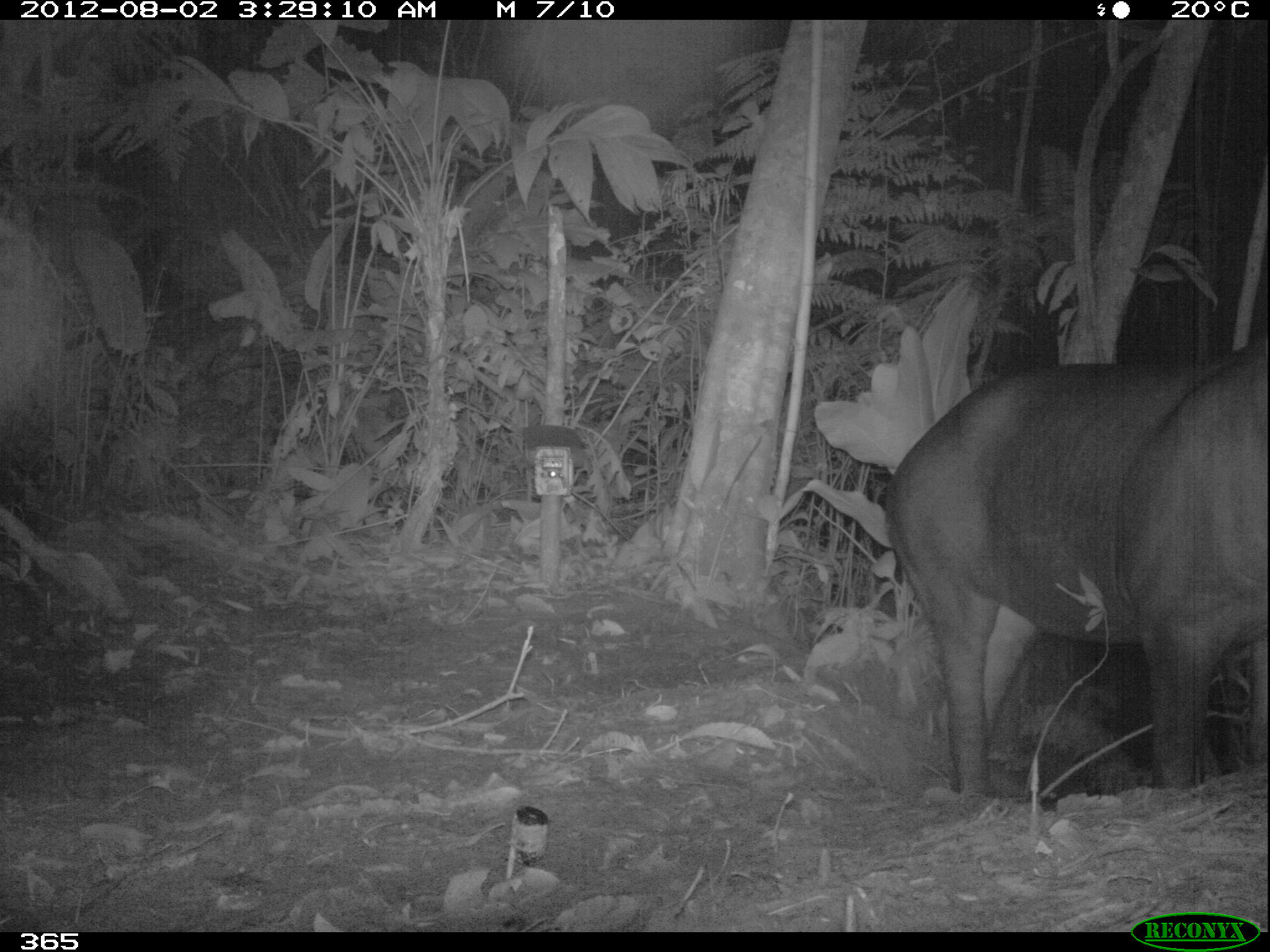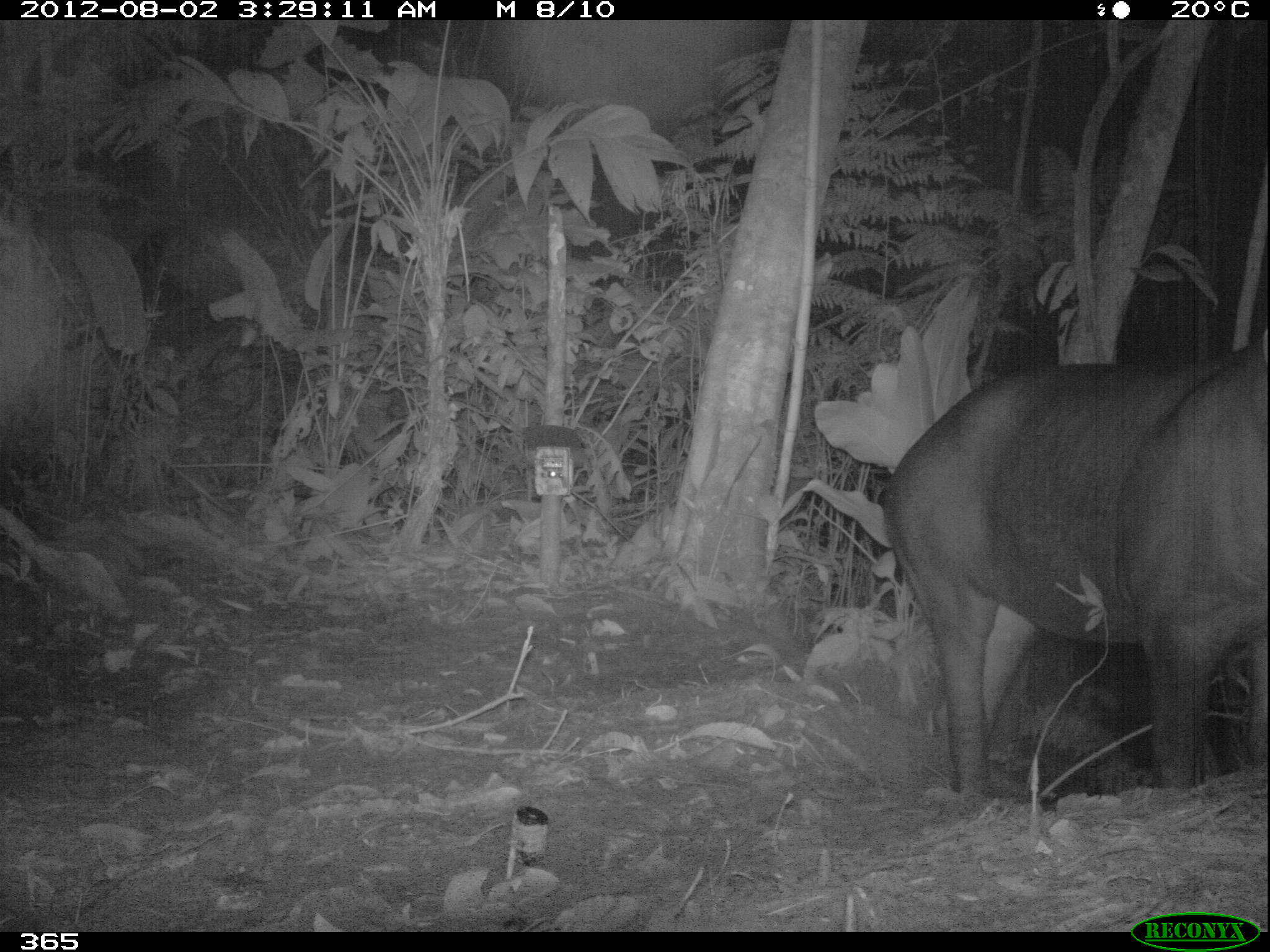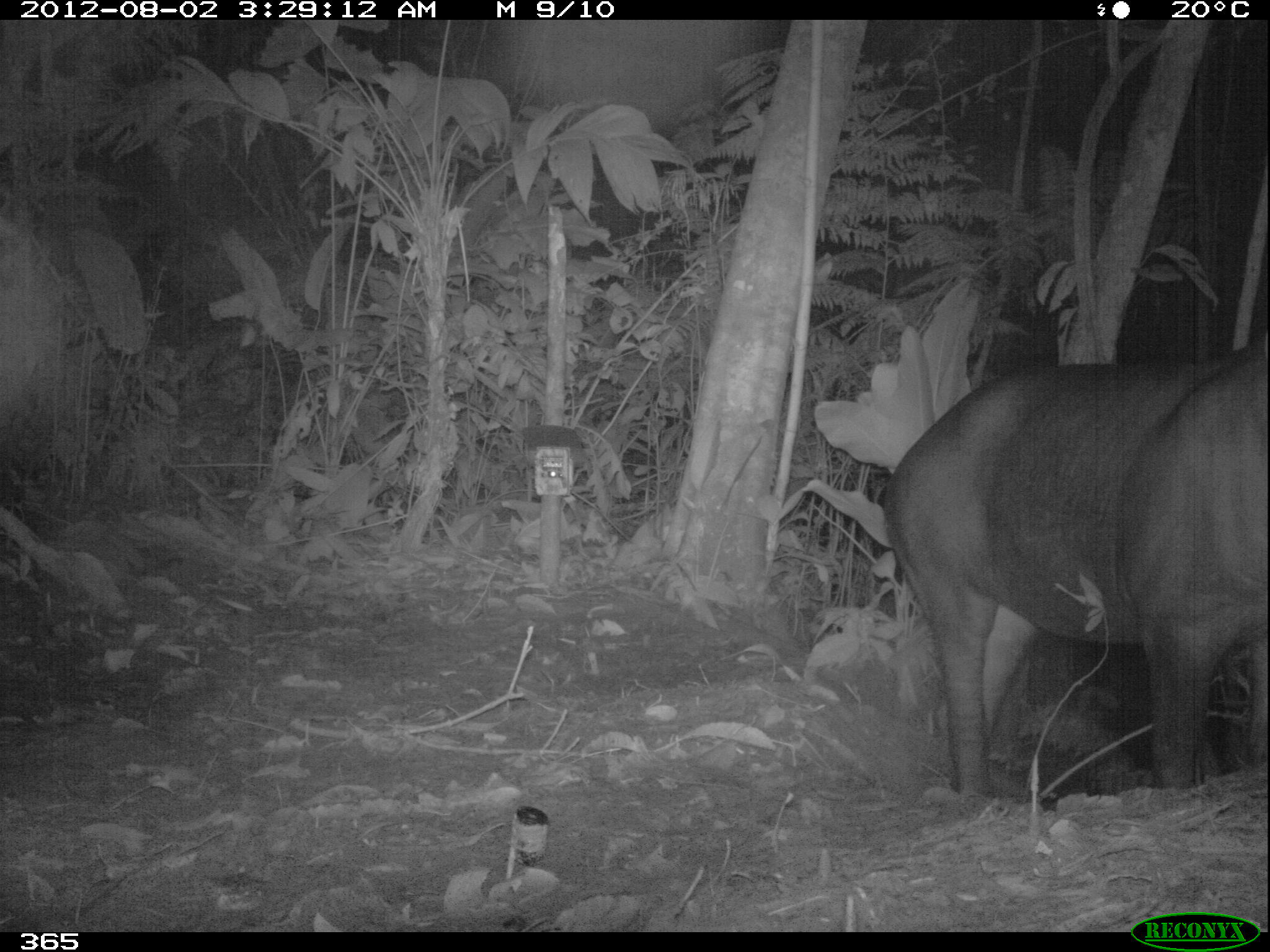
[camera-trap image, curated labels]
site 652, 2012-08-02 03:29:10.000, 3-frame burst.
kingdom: Animalia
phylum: Chordata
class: Mammalia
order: Perissodactyla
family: Tapiridae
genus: Tapirus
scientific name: Tapirus terrestris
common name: south american tapir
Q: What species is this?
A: Tapirus terrestris (south american tapir).